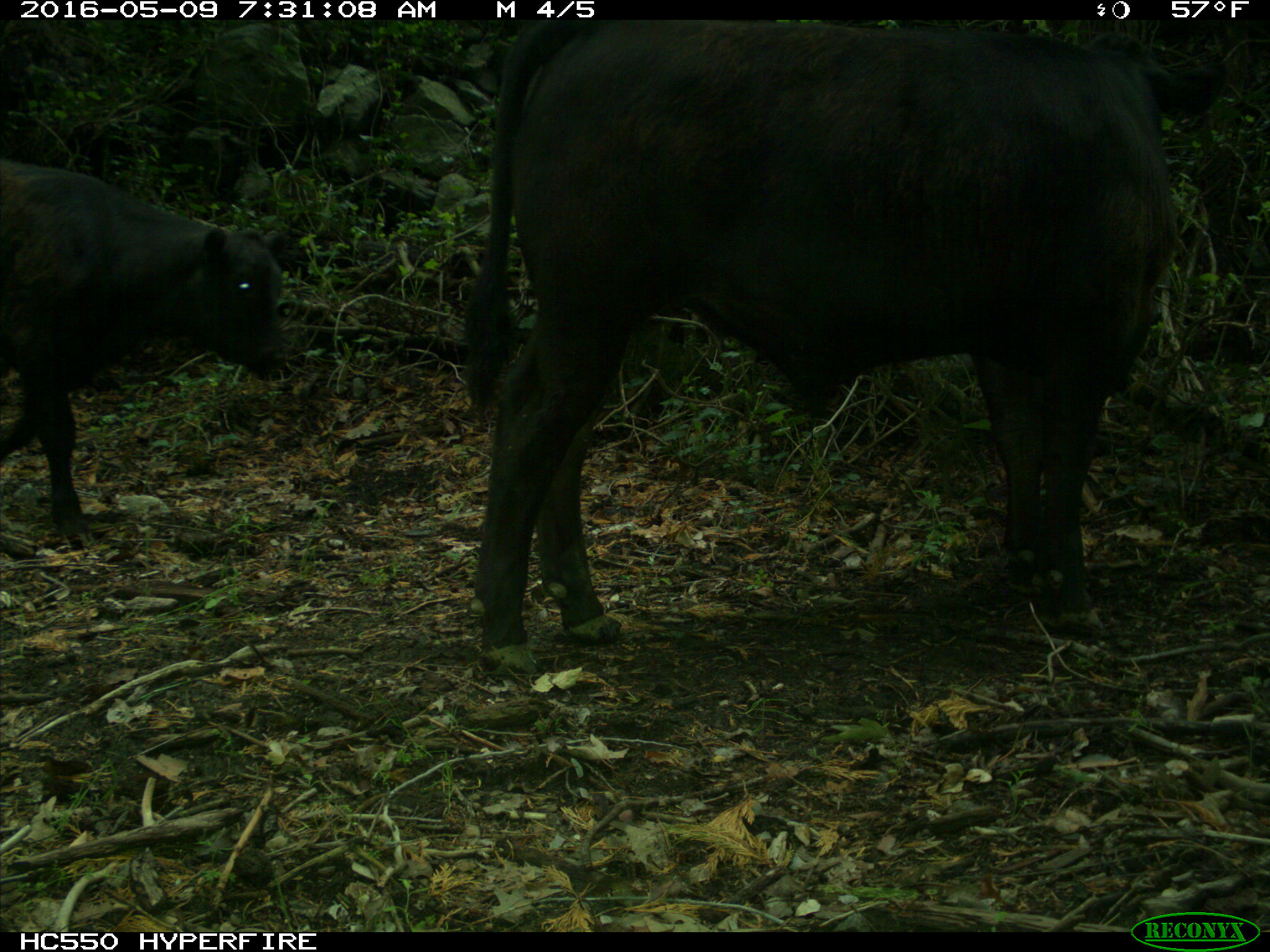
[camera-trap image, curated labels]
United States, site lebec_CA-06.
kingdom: Animalia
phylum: Chordata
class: Mammalia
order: Artiodactyla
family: Bovidae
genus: Bos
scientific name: Bos taurus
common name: domestic cow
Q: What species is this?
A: Bos taurus (domestic cow).